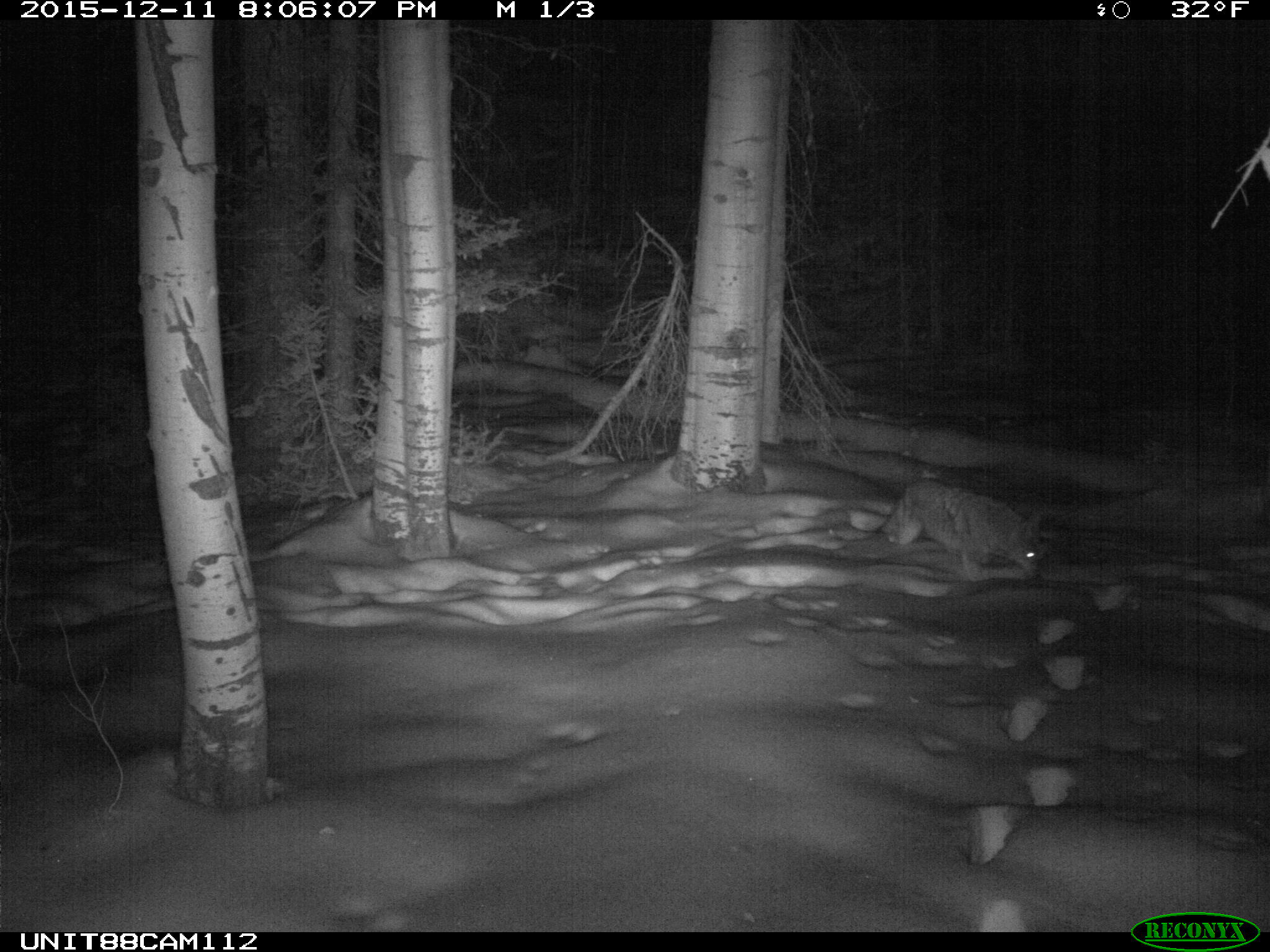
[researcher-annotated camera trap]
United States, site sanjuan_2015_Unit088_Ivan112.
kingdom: Animalia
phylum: Chordata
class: Mammalia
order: Carnivora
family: Canidae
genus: Canis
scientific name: Canis latrans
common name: coyote